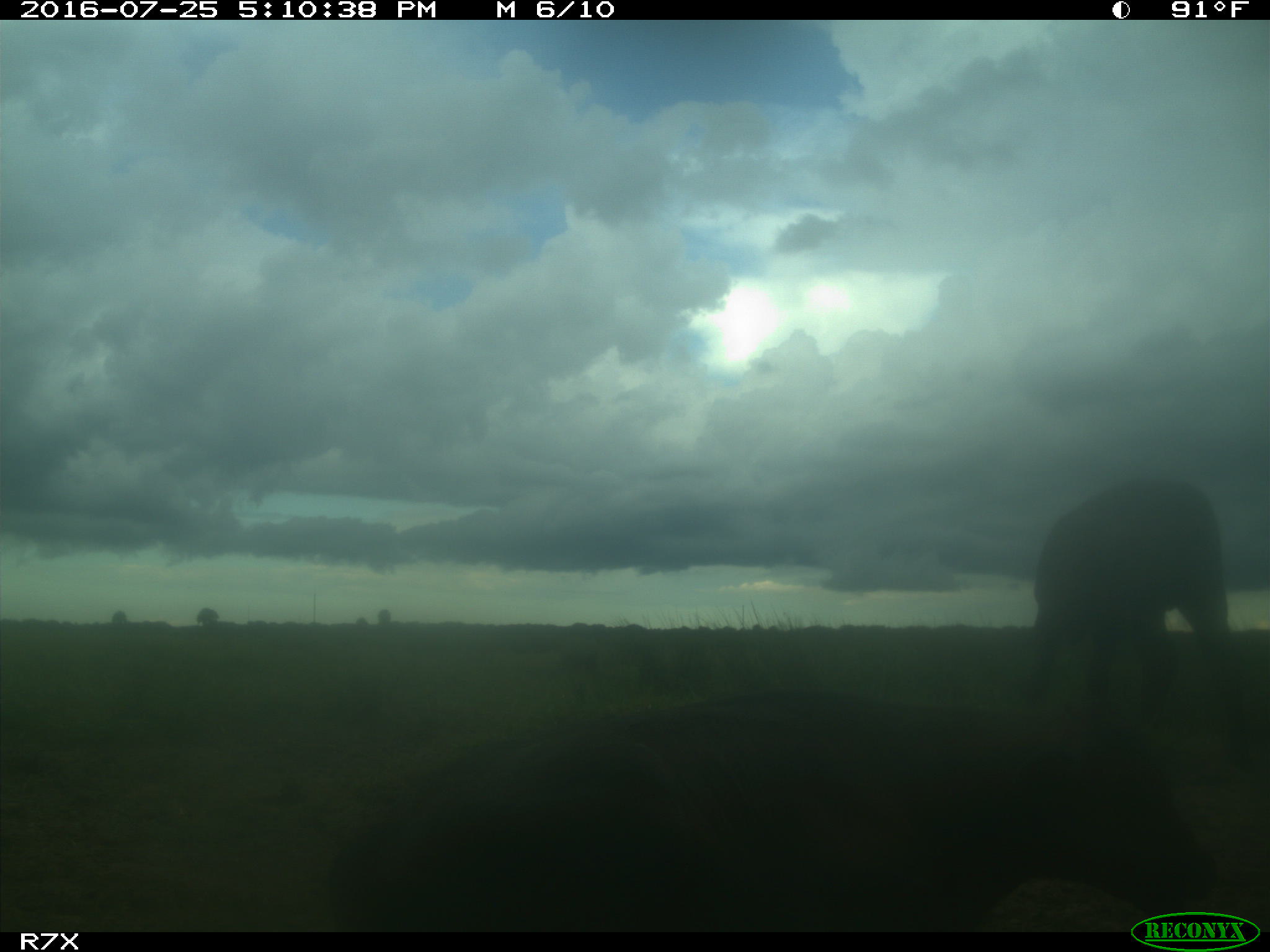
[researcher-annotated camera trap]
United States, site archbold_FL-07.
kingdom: Animalia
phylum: Chordata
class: Mammalia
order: Artiodactyla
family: Bovidae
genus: Bos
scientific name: Bos taurus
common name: domestic cow